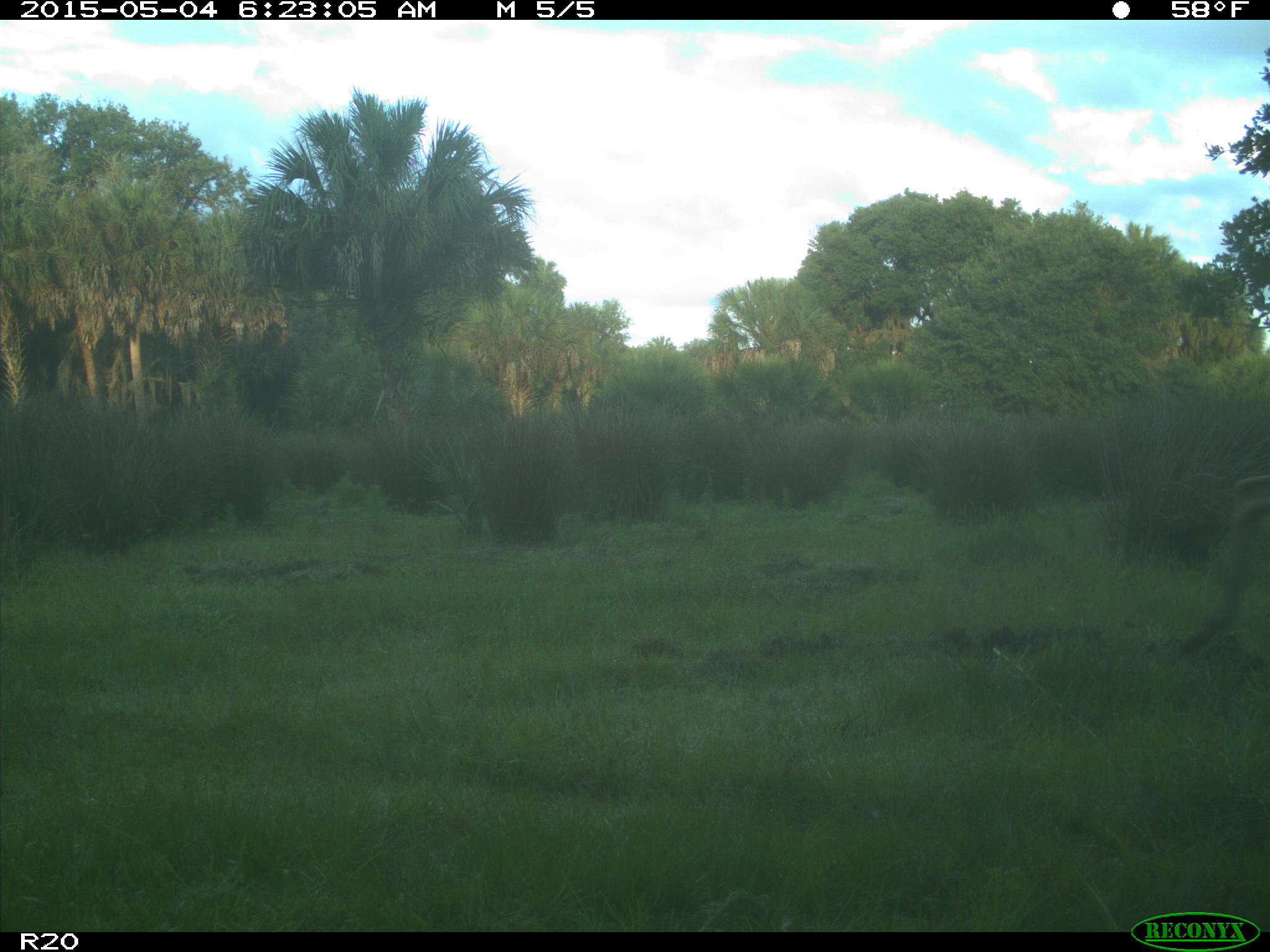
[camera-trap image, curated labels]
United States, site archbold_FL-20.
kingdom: Animalia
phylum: Chordata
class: Mammalia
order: Artiodactyla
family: Cervidae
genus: Odocoileus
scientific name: Odocoileus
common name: deer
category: unidentified deer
Unidentified deer (deer) (Odocoileus).